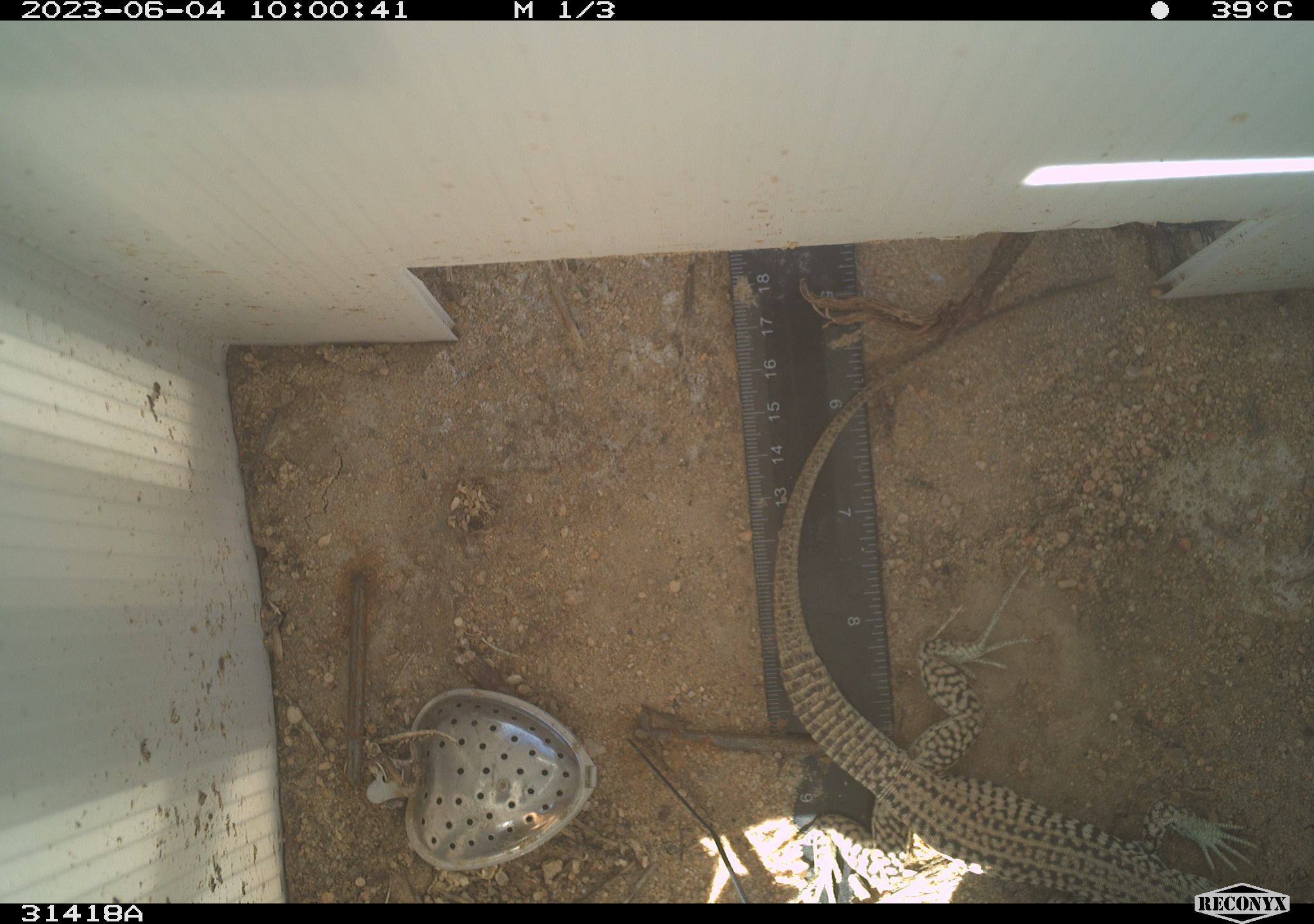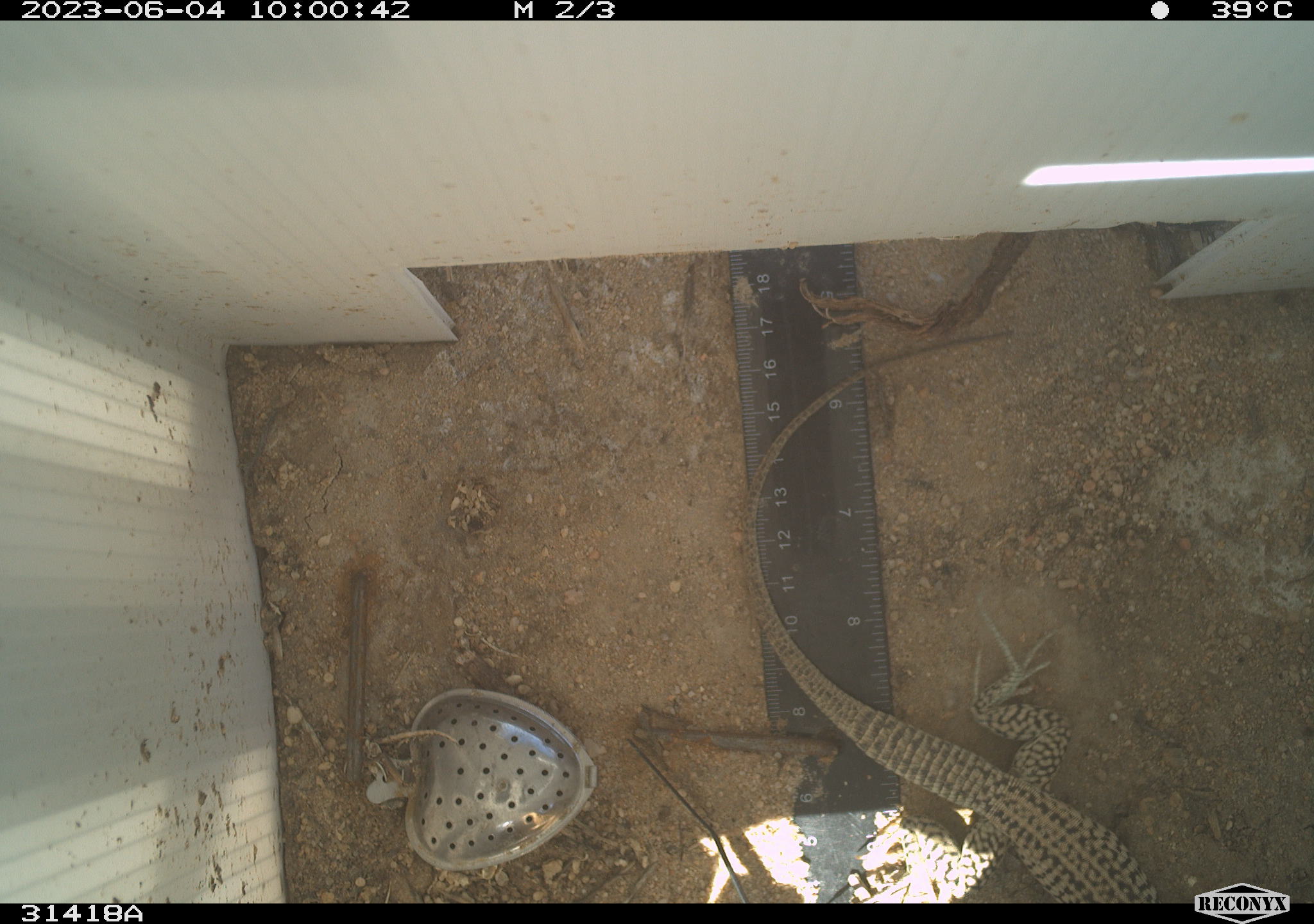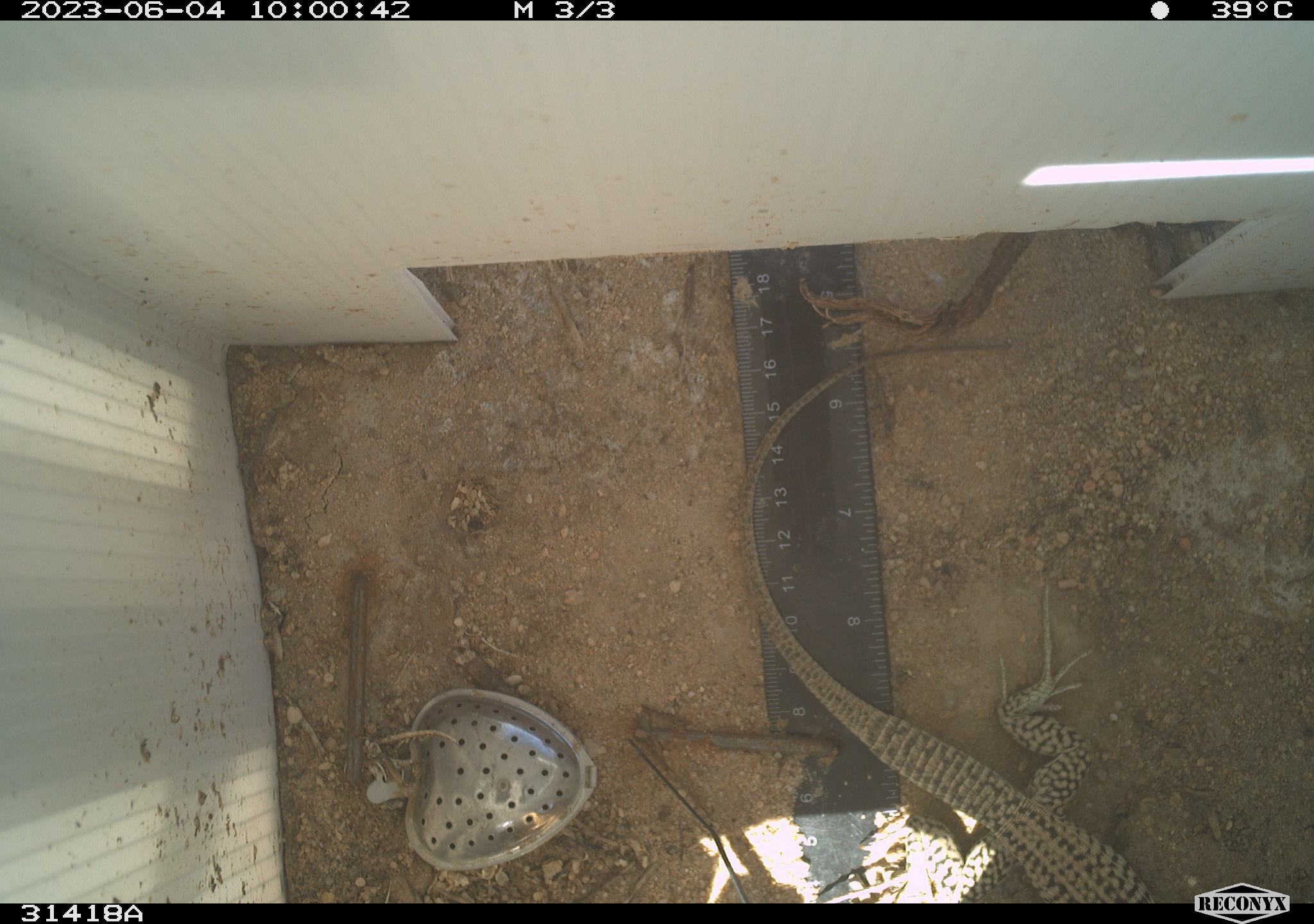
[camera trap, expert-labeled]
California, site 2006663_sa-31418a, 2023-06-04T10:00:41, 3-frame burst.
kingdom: Animalia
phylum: Chordata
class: Reptilia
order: Squamata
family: Teiidae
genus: Aspidoscelis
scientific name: Aspidoscelis tigris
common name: western whiptail